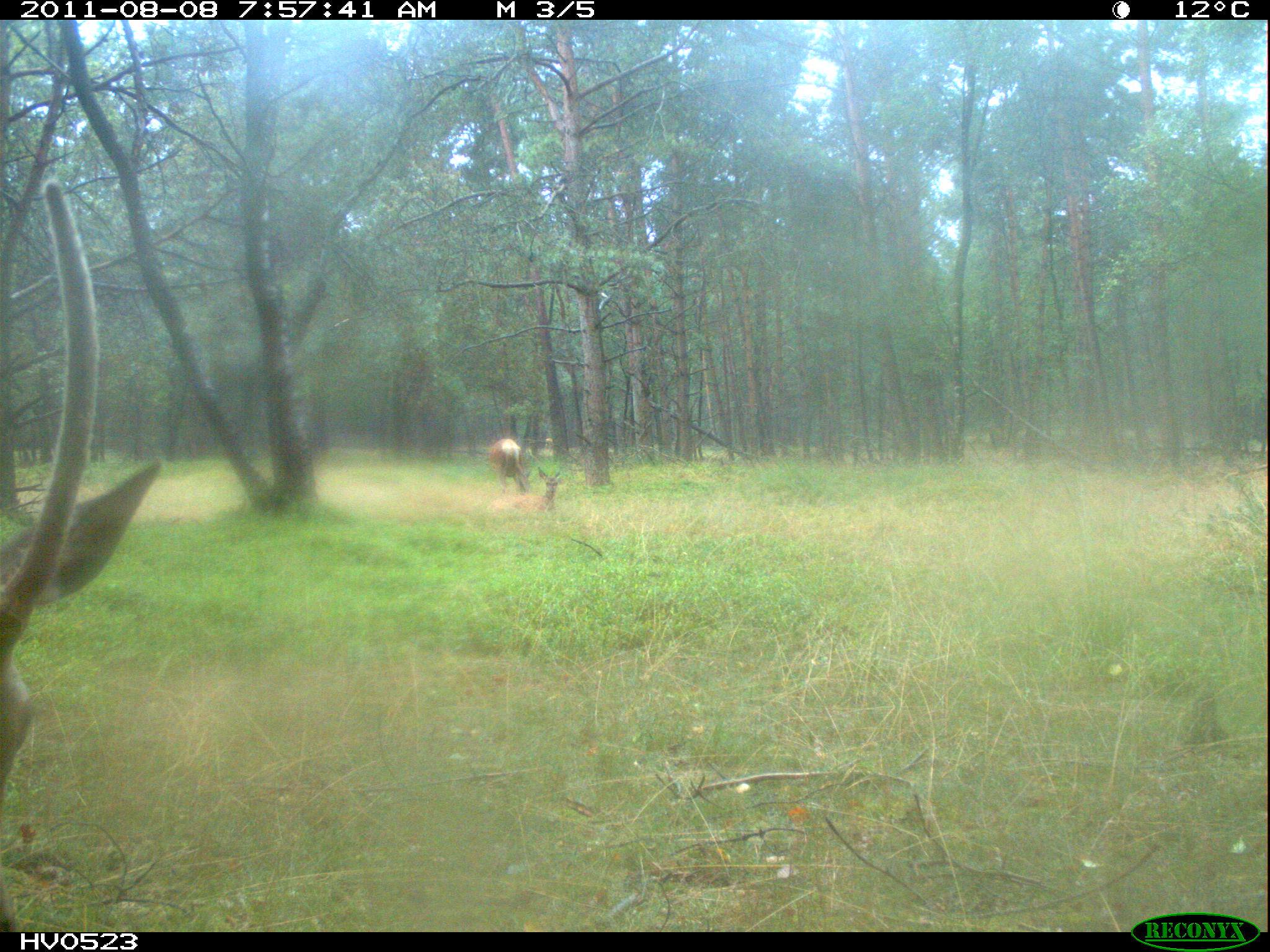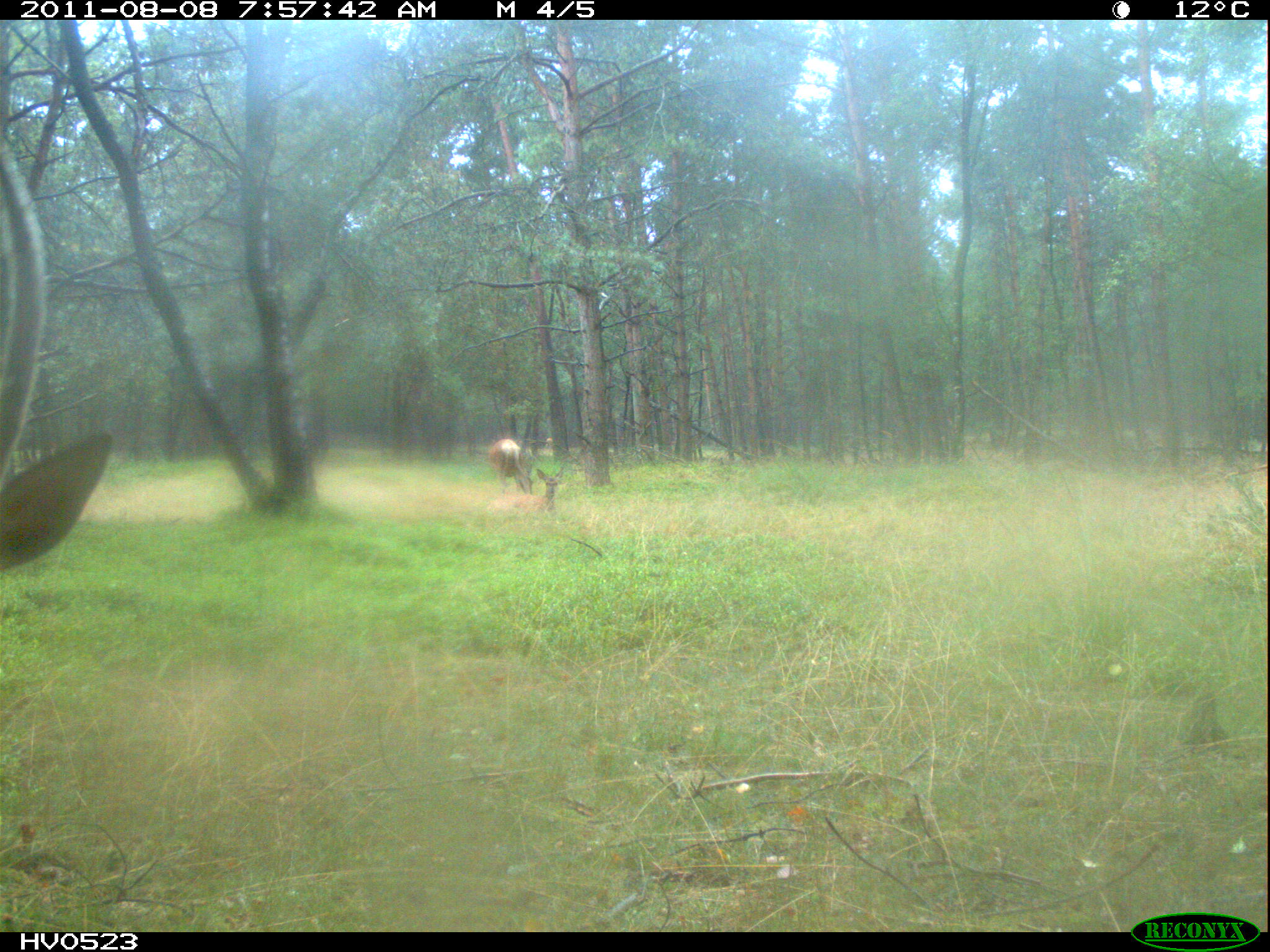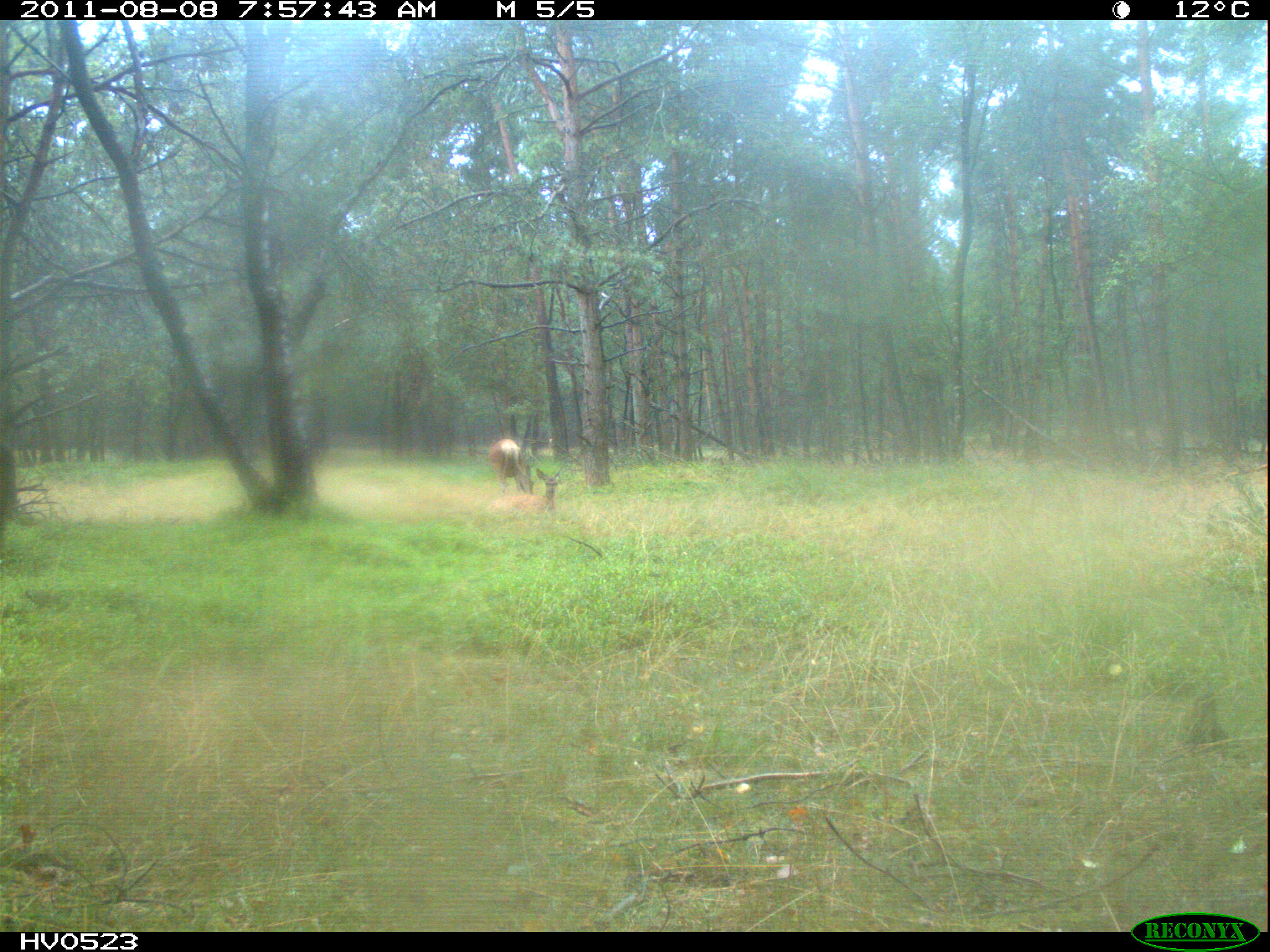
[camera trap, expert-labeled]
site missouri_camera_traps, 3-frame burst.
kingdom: Animalia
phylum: Chordata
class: Mammalia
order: Artiodactyla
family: Cervidae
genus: Cervus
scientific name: Cervus elaphus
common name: red deer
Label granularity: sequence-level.